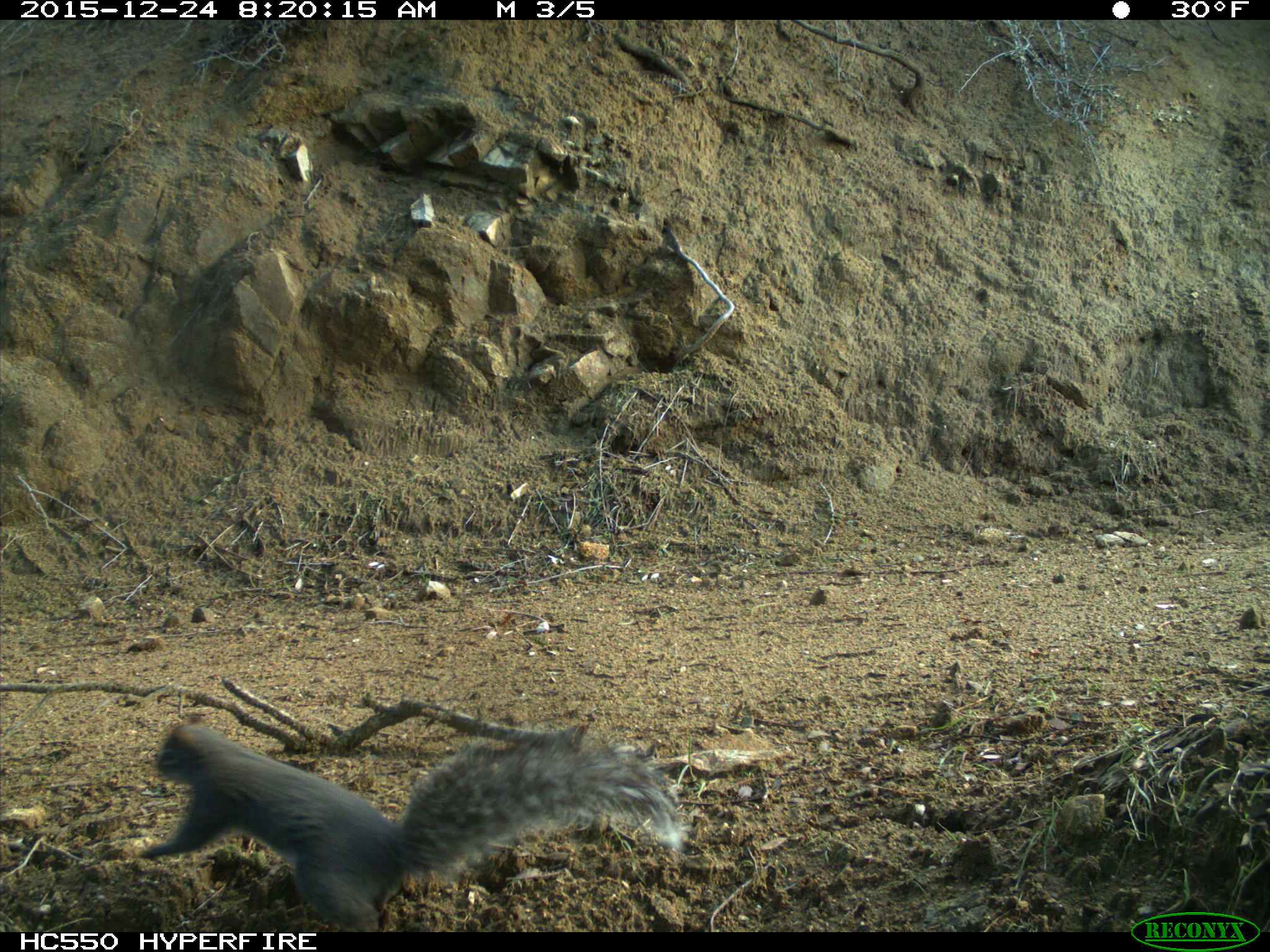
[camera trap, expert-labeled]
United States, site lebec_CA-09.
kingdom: Animalia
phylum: Chordata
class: Mammalia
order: Rodentia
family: Sciuridae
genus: Sciurus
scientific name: Sciurus carolinensis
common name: eastern gray squirrel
Sciurus carolinensis (eastern gray squirrel).